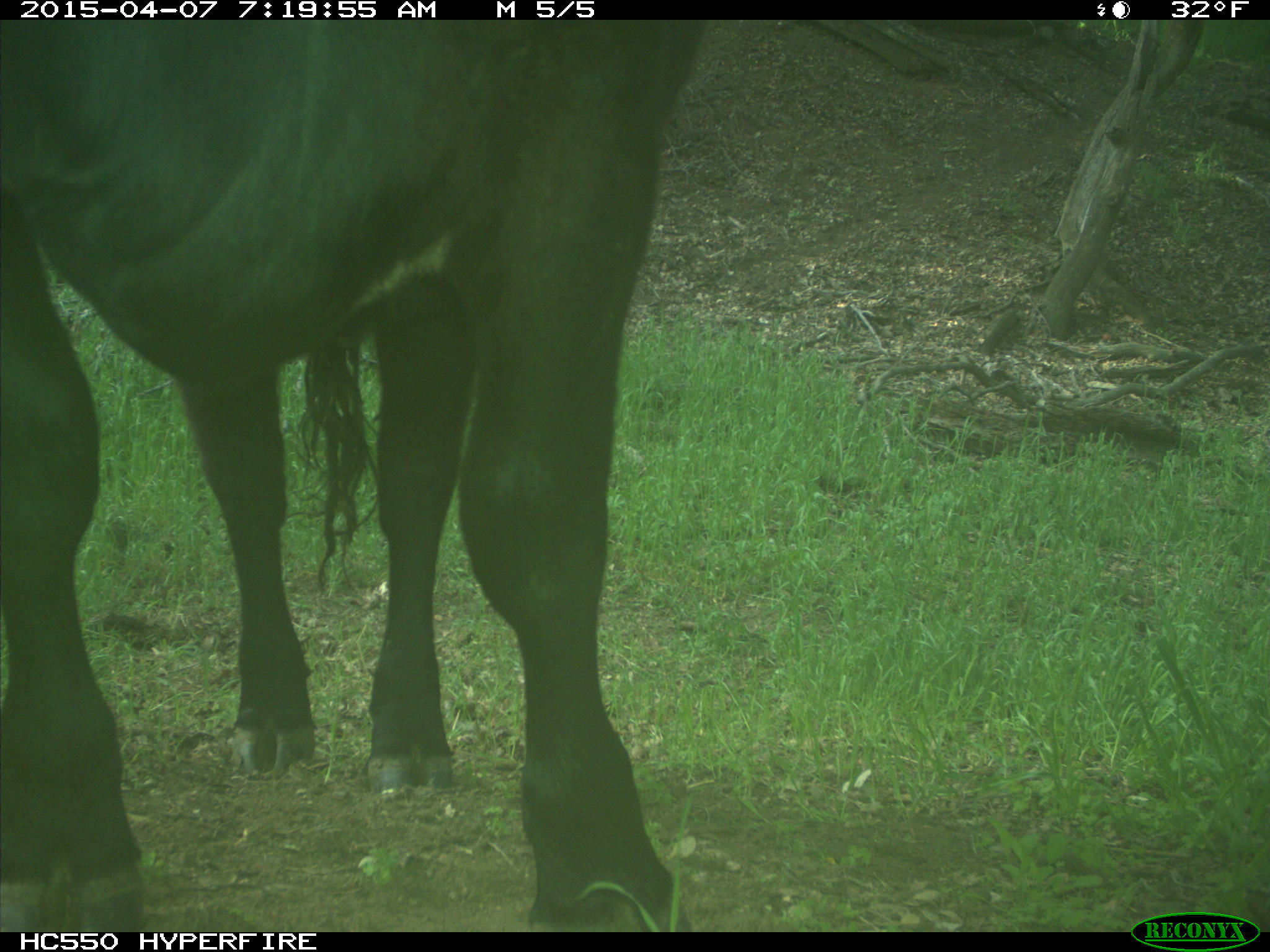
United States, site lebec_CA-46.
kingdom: Animalia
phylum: Chordata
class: Mammalia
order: Artiodactyla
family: Bovidae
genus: Bos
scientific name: Bos taurus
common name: domestic cow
Bos taurus (domestic cow).